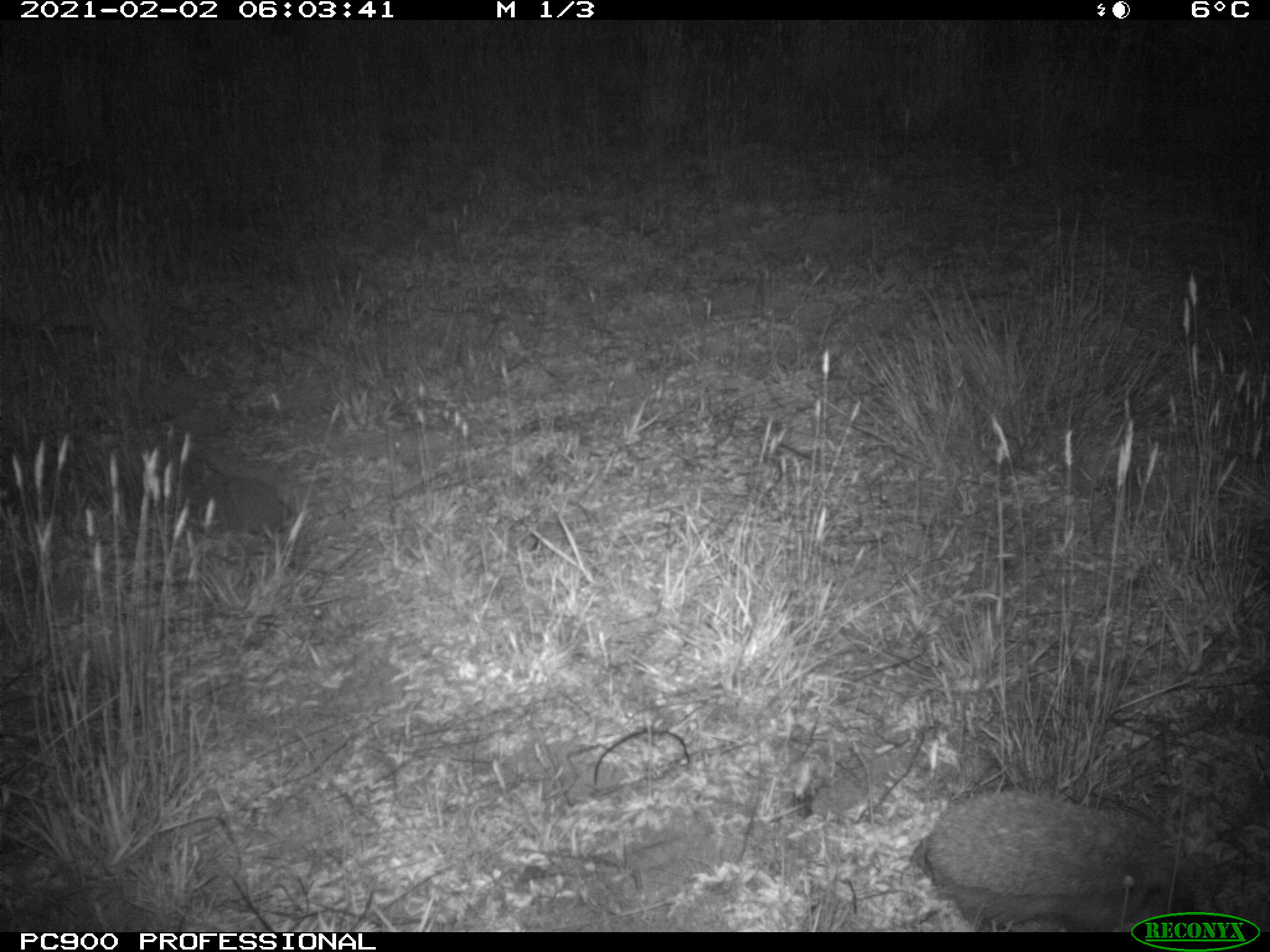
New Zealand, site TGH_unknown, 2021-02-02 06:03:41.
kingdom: Animalia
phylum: Chordata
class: Mammalia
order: Eulipotyphla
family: Erinaceidae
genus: Erinaceus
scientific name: Erinaceus europaeus europaeus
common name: european hedgehog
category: hedgehog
Hedgehog (european hedgehog) (Erinaceus europaeus europaeus).